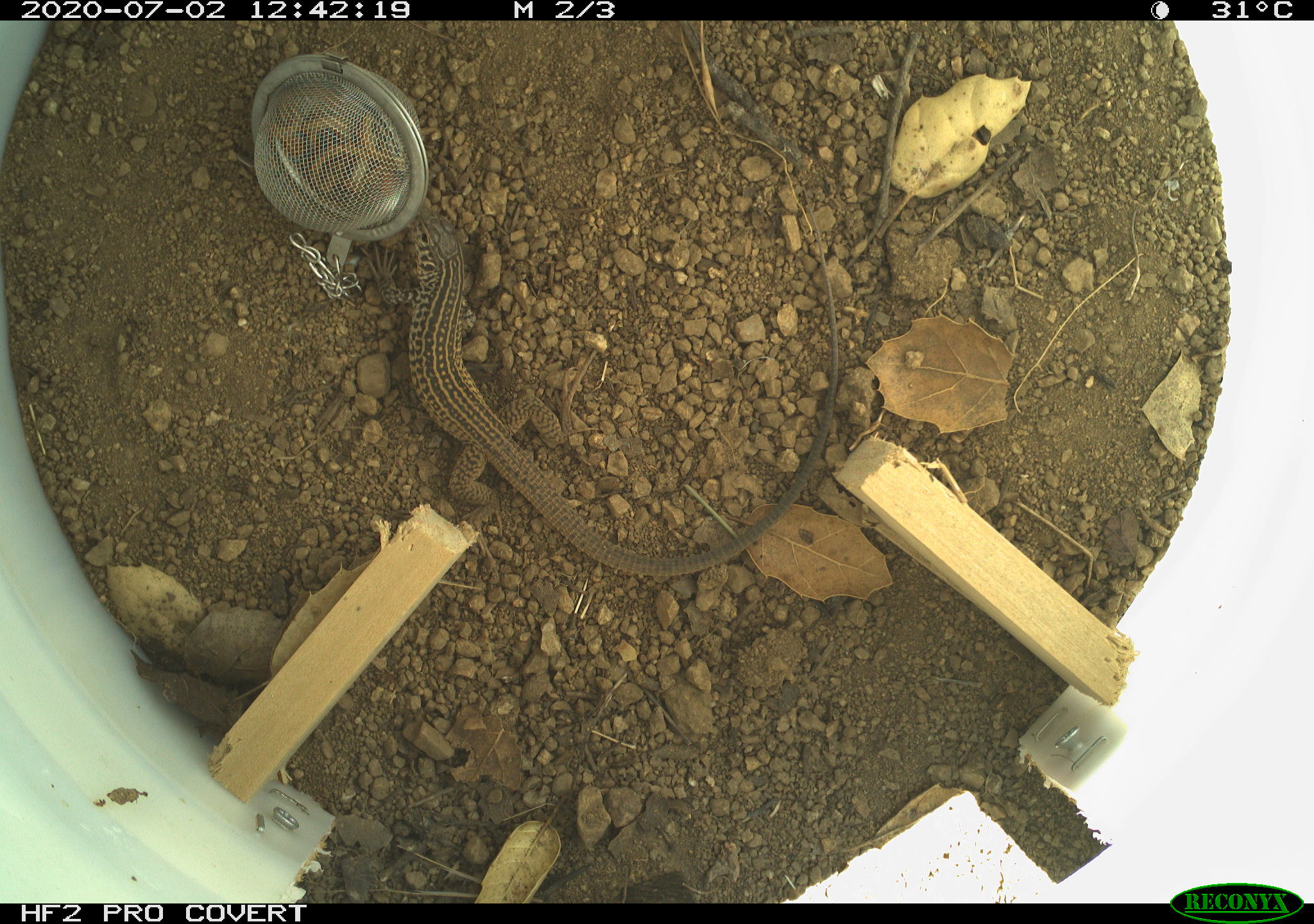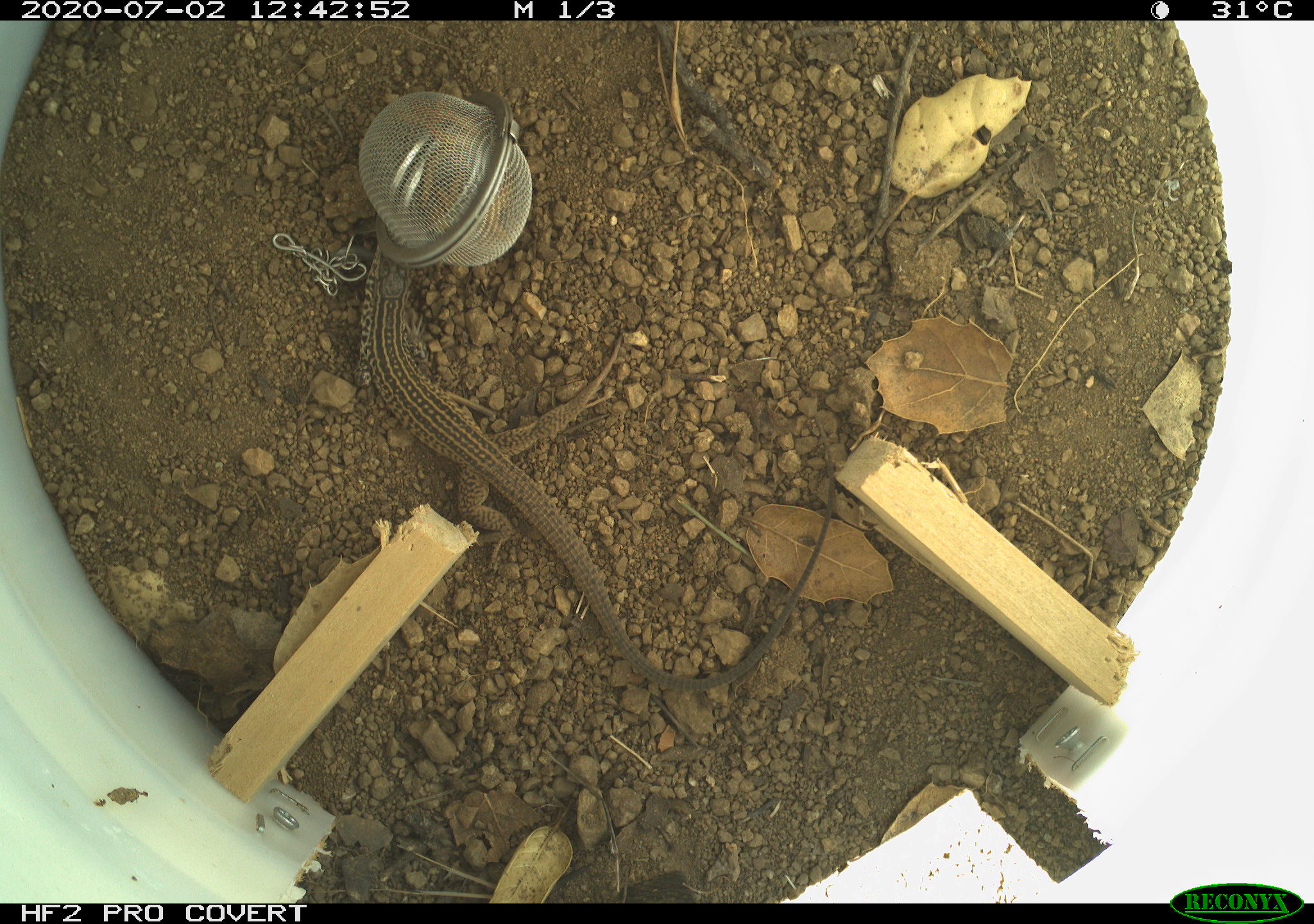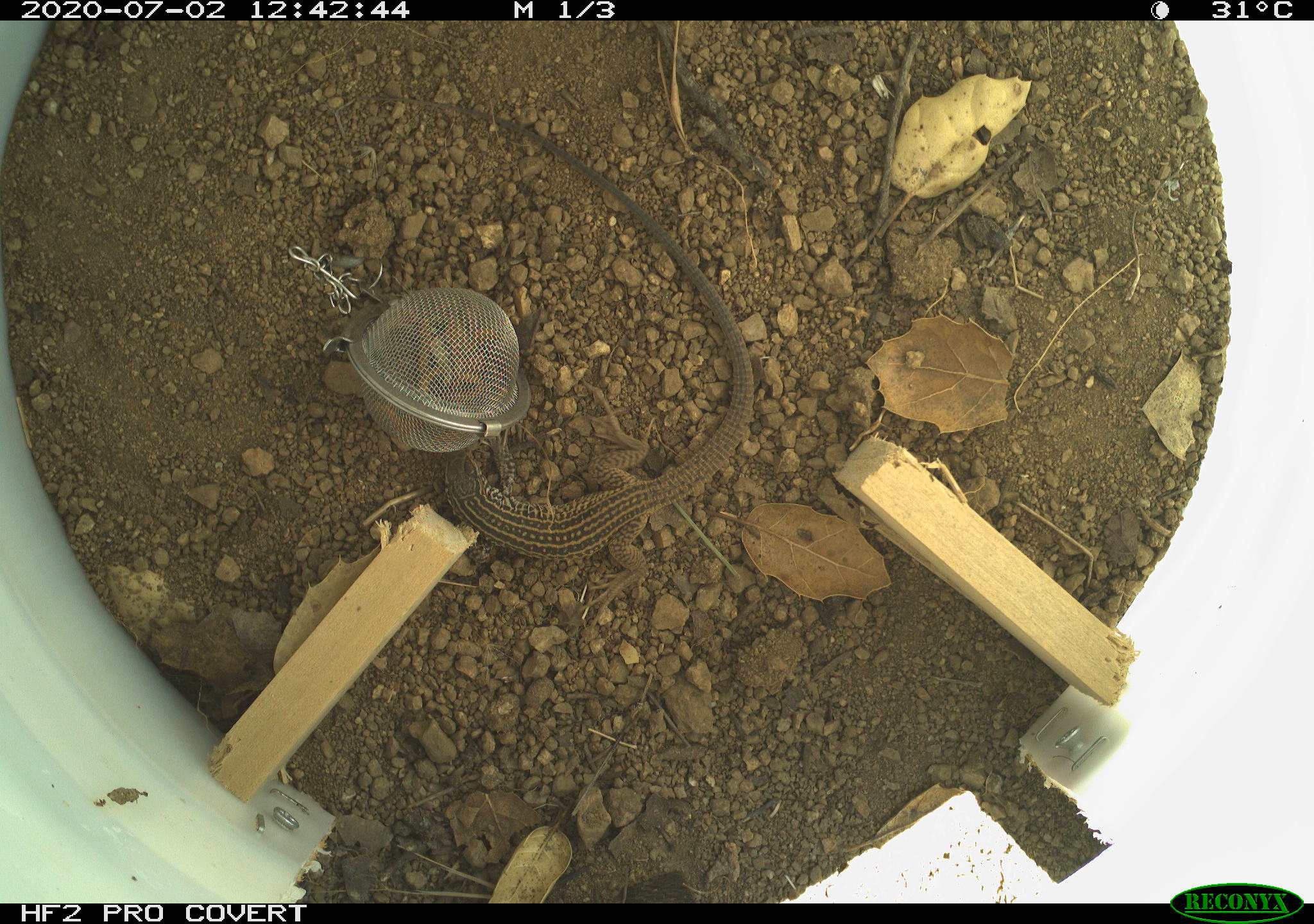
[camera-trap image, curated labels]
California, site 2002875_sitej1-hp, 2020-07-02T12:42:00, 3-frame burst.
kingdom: Animalia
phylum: Chordata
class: Reptilia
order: Squamata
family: Teiidae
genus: Aspidoscelis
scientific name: Aspidoscelis tigris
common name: western whiptail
Western whiptail (Aspidoscelis tigris).